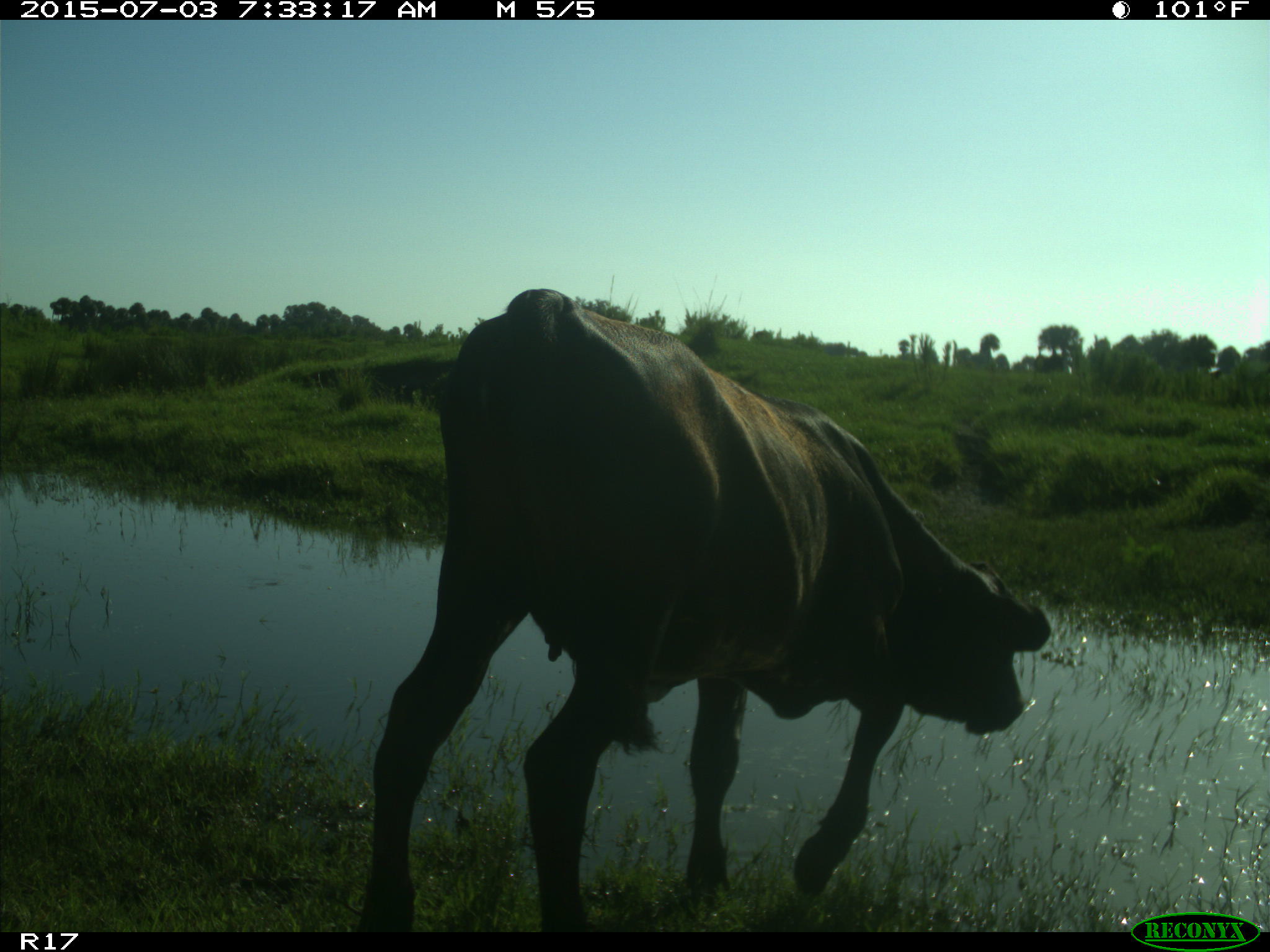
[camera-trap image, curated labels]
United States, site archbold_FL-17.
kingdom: Animalia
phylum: Chordata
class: Mammalia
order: Artiodactyla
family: Bovidae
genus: Bos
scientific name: Bos taurus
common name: domestic cow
Bos taurus (domestic cow).